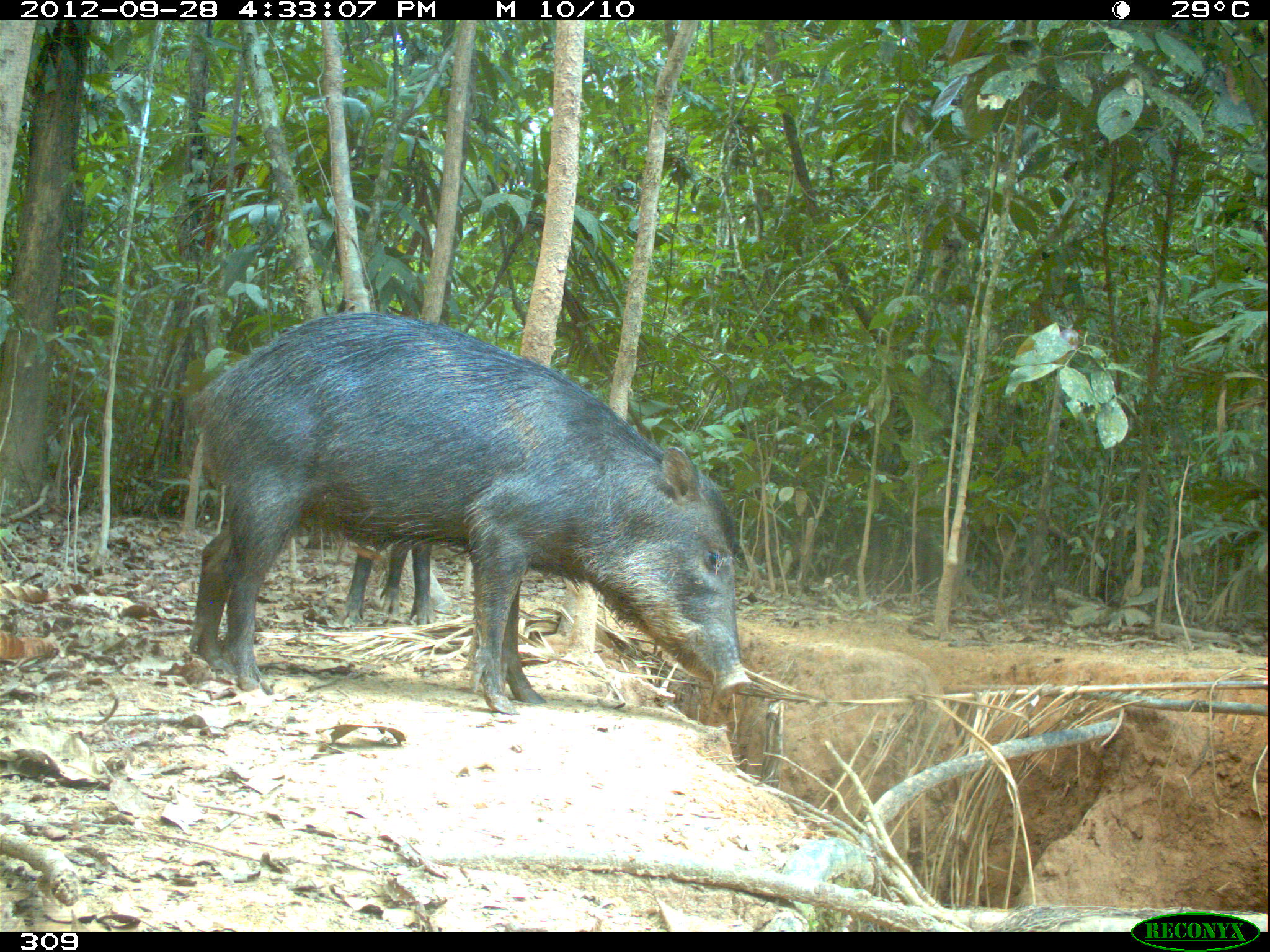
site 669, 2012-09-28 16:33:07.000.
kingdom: Animalia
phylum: Chordata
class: Mammalia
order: Artiodactyla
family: Tayassuidae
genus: Tayassu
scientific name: Tayassu pecari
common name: white-lipped peccary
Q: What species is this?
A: Tayassu pecari (white-lipped peccary).